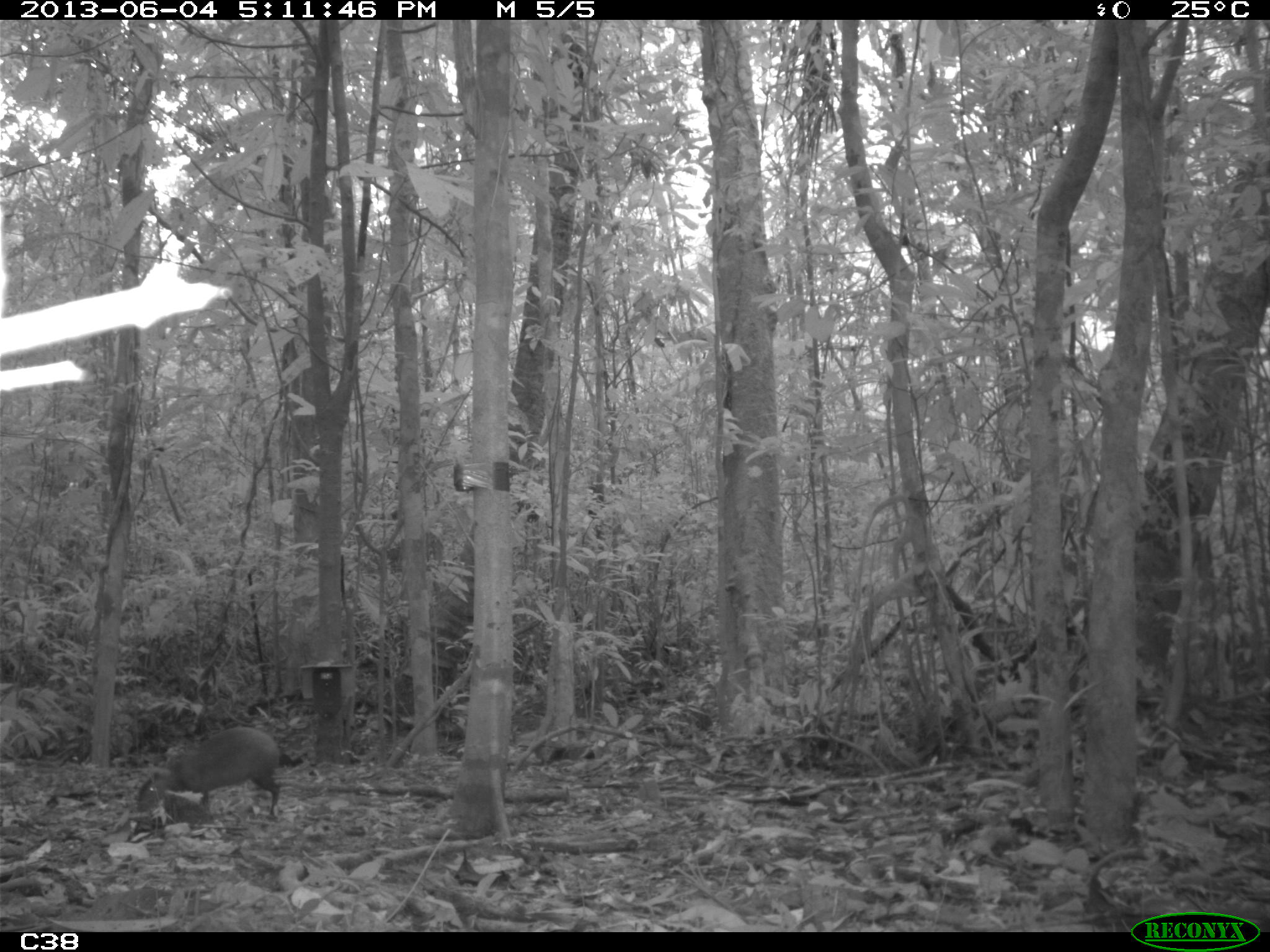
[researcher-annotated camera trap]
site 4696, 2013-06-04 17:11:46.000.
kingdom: Animalia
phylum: Chordata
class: Mammalia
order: Rodentia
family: Dasyproctidae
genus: Dasyprocta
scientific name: Dasyprocta leporina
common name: red-rumped agouti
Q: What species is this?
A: Dasyprocta leporina (red-rumped agouti).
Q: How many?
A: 1.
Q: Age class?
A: Adult.